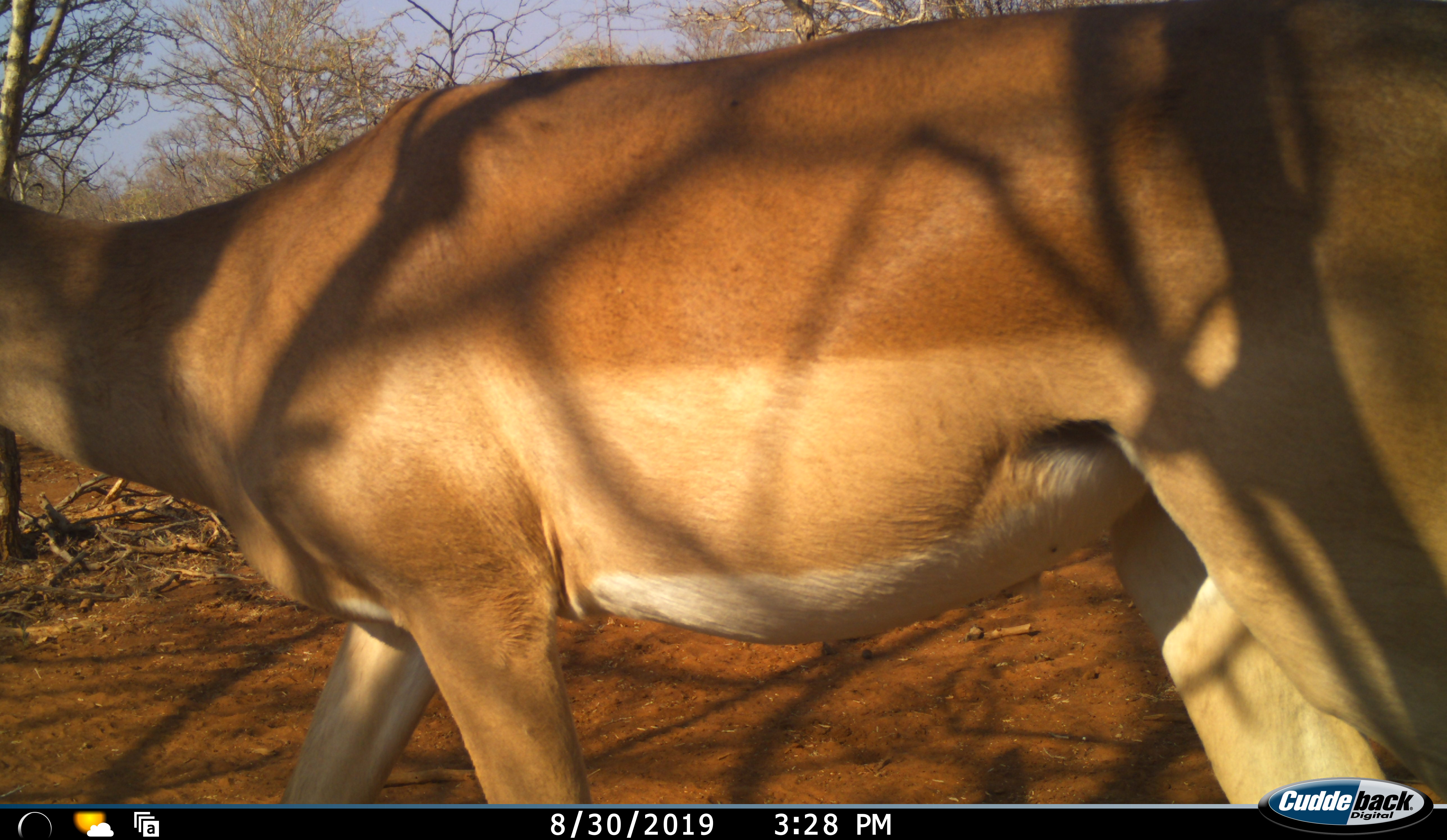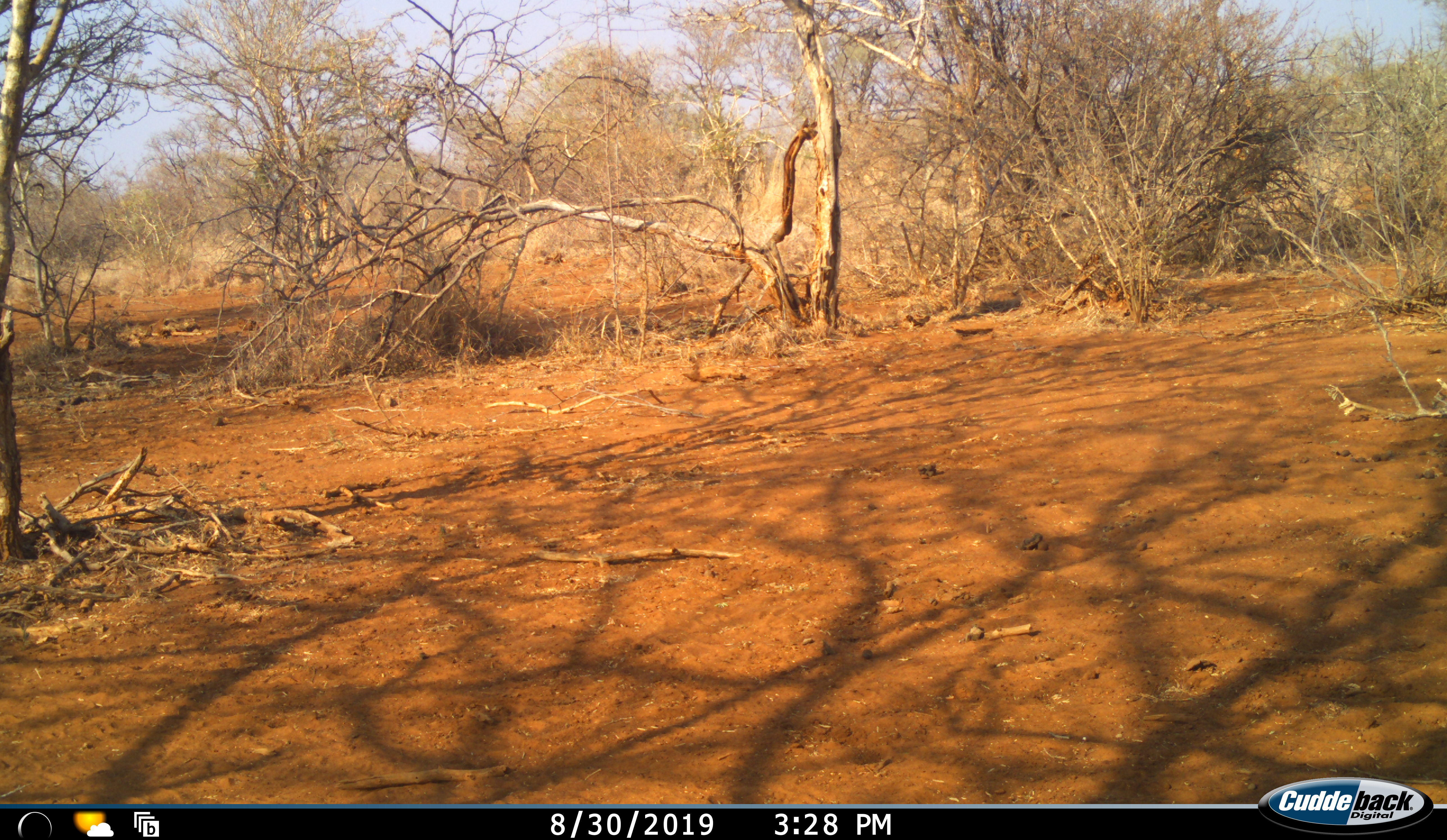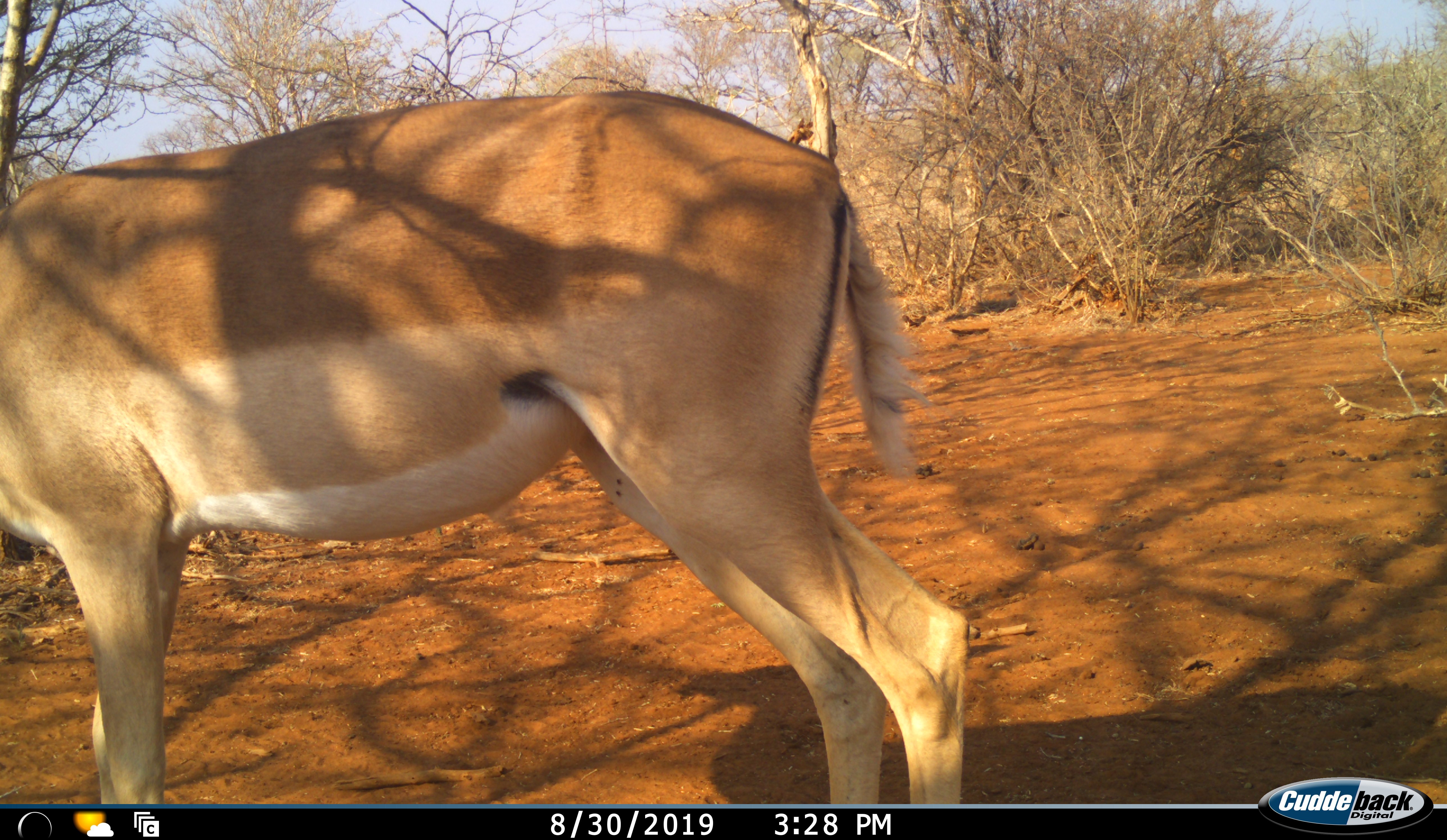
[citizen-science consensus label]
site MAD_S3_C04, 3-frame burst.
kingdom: Animalia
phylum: Chordata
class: Mammalia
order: Artiodactyla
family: Bovidae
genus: Aepyceros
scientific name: Aepyceros melampus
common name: impala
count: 1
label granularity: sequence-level